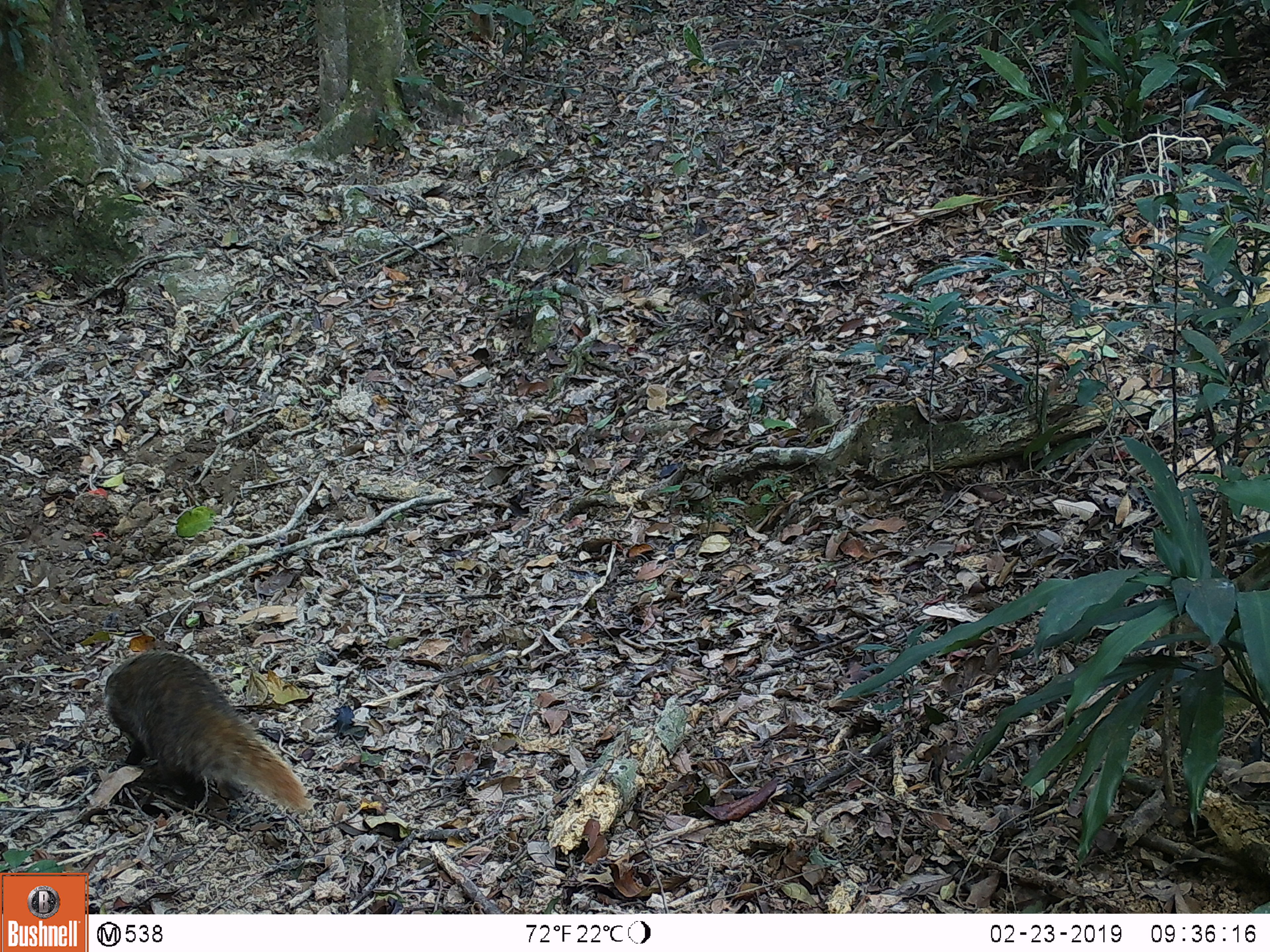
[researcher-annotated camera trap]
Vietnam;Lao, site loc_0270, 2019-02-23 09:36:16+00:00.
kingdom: Animalia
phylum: Chordata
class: Mammalia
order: Carnivora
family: Herpestidae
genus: Urva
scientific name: Urva urva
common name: crab-eating mongoose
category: crab eating mongoose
Crab eating mongoose (crab-eating mongoose) (Urva urva). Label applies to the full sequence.